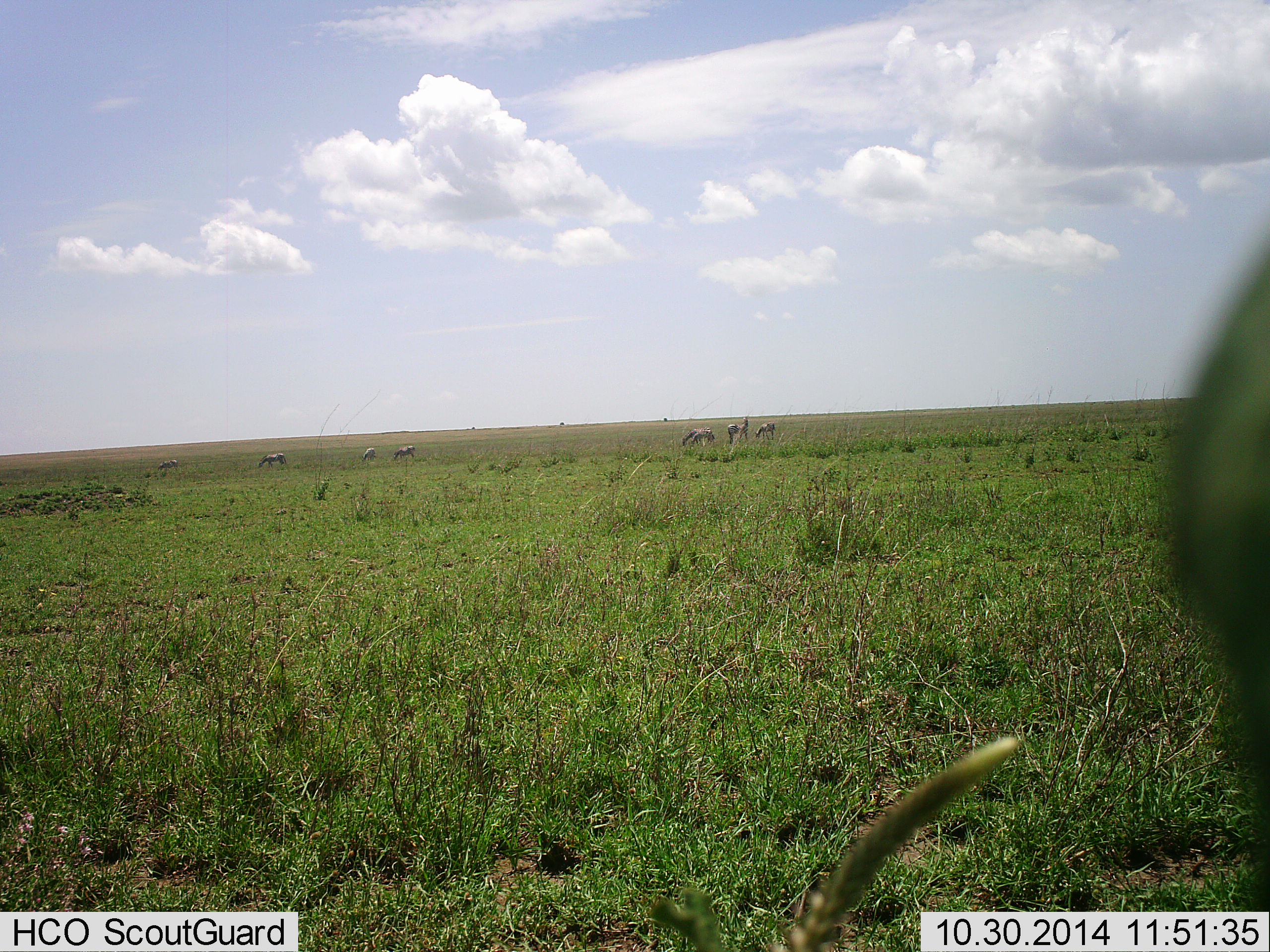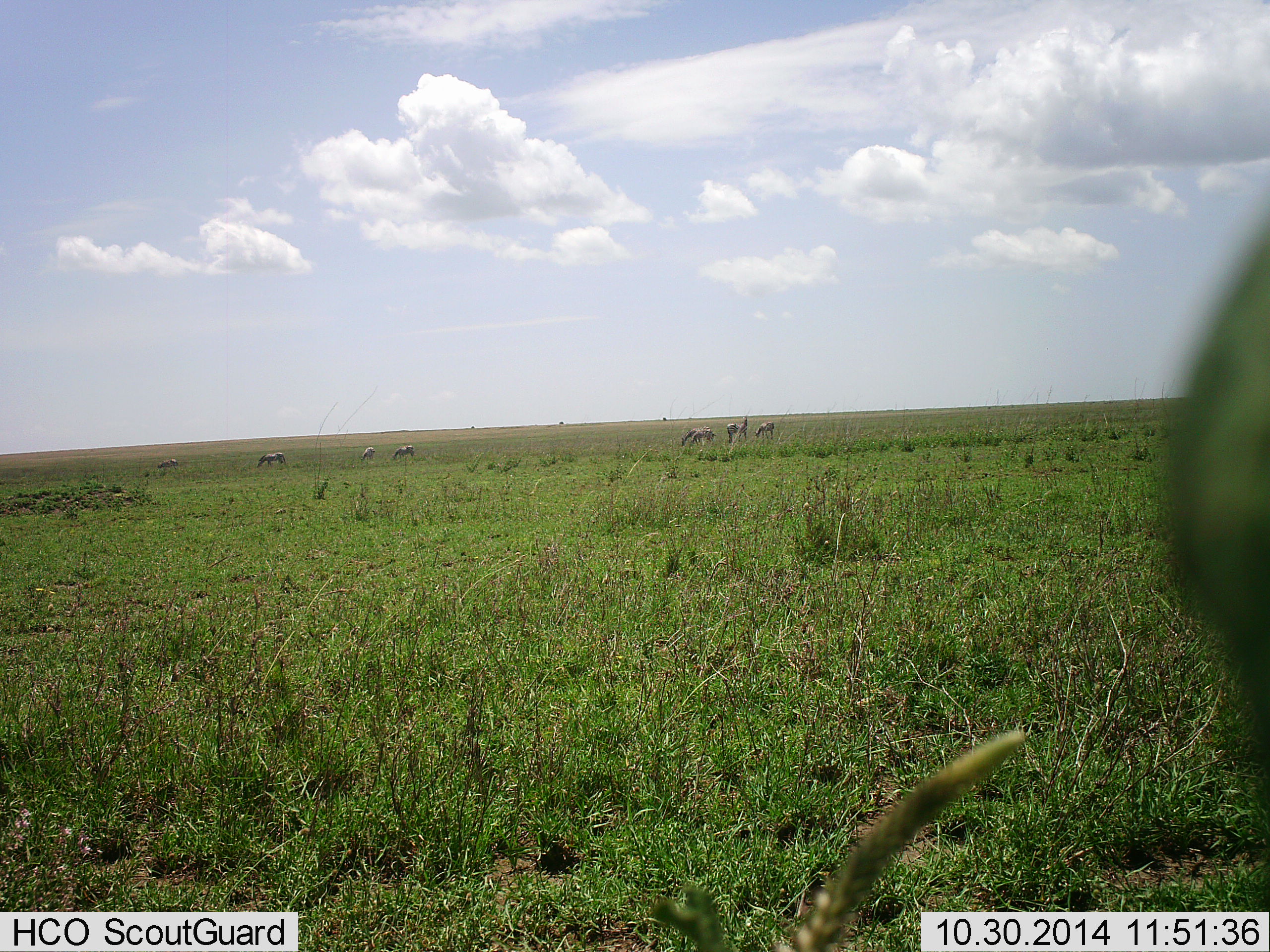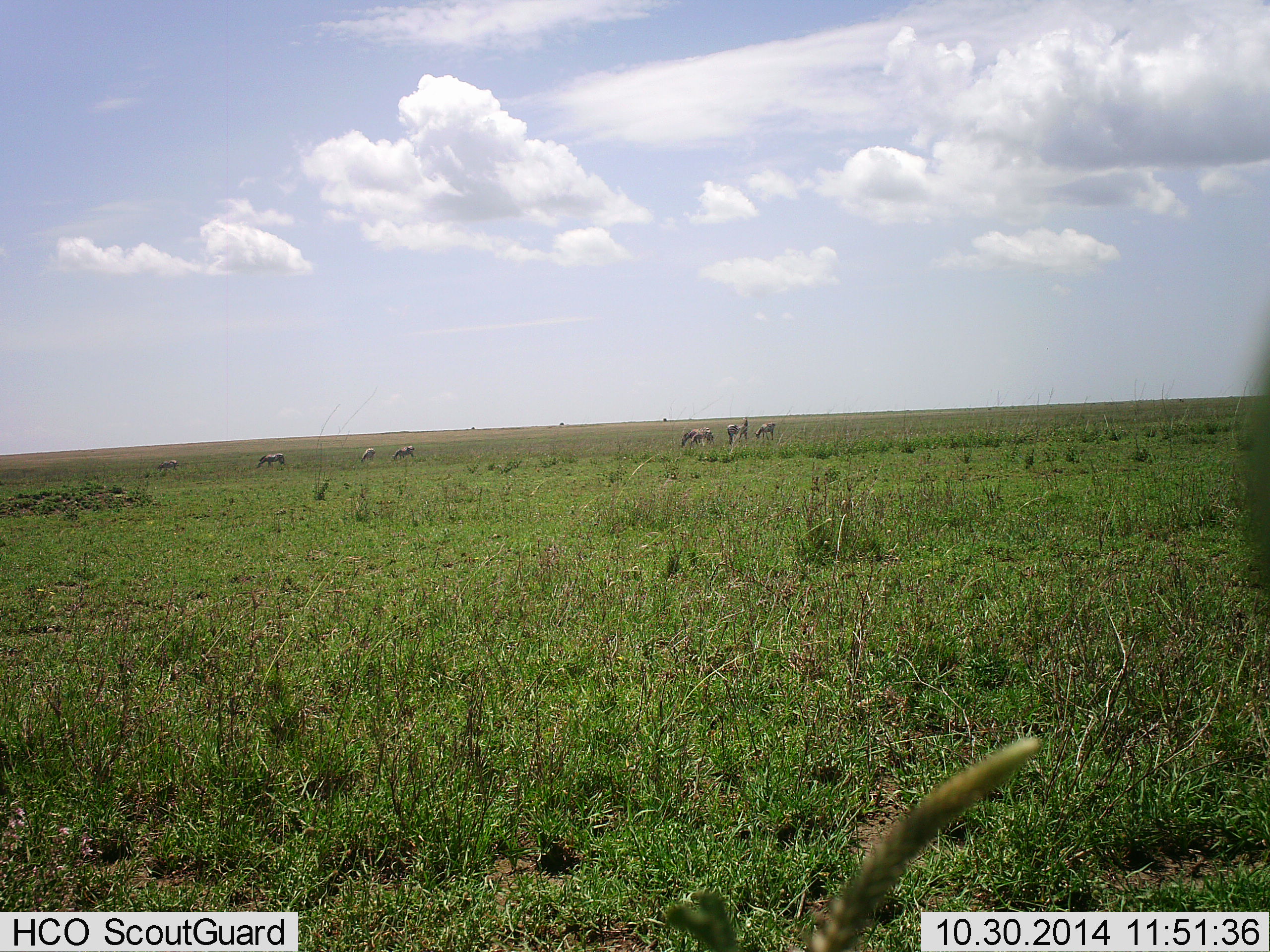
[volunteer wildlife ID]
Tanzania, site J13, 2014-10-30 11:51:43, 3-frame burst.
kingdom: Animalia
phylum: Chordata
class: Mammalia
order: Perissodactyla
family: Equidae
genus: Equus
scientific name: Equus quagga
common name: plains zebra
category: zebra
Zebra (plains zebra) (Equus quagga), count 7. Behavior (volunteer vote fractions): standing 50%, resting 0%, moving 10%, interacting 0%. Young present (vote fraction): 0%. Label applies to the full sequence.